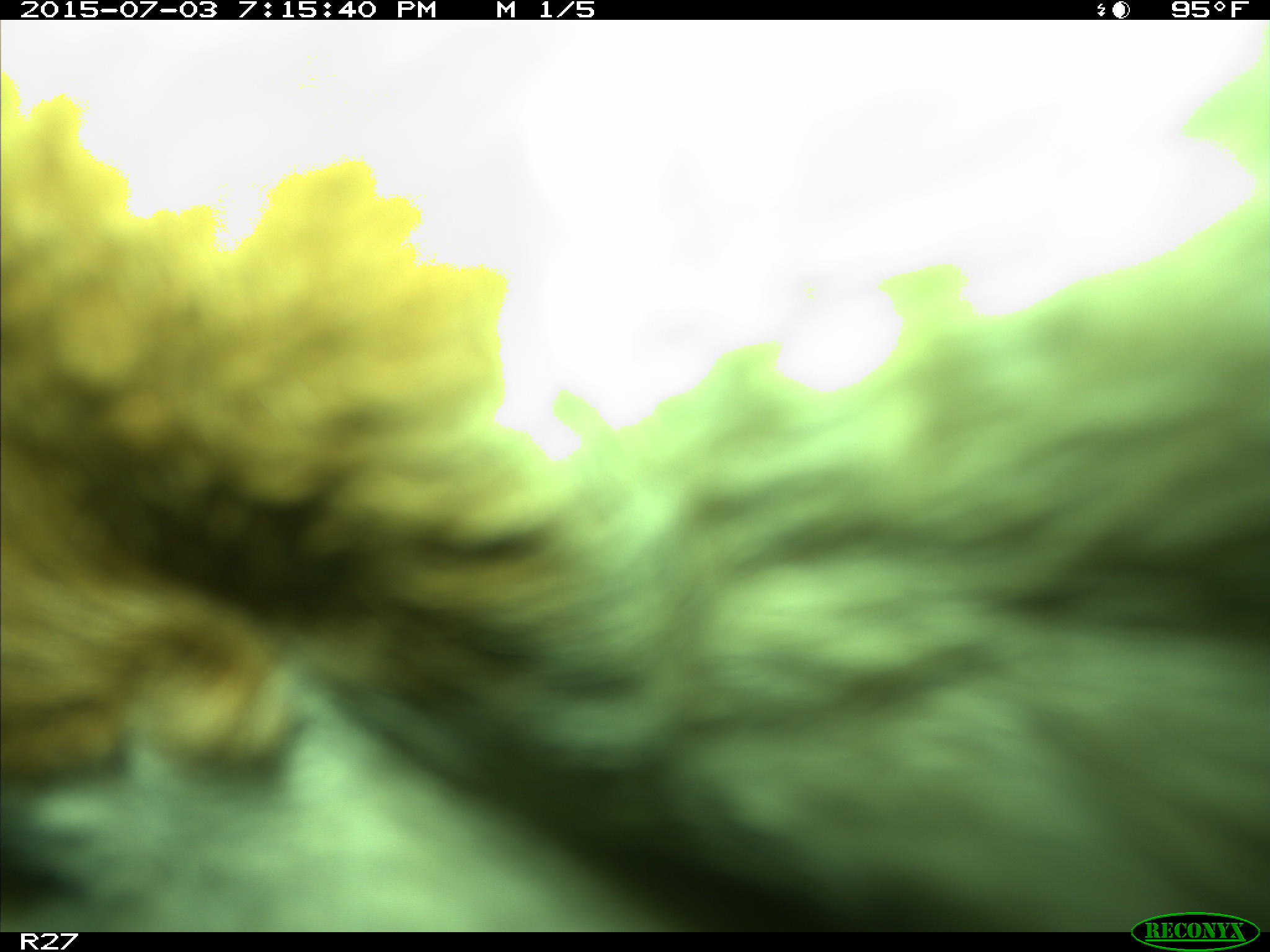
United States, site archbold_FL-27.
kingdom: Animalia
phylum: Chordata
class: Mammalia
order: Artiodactyla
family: Bovidae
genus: Bos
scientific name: Bos taurus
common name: domestic cow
Bos taurus (domestic cow).